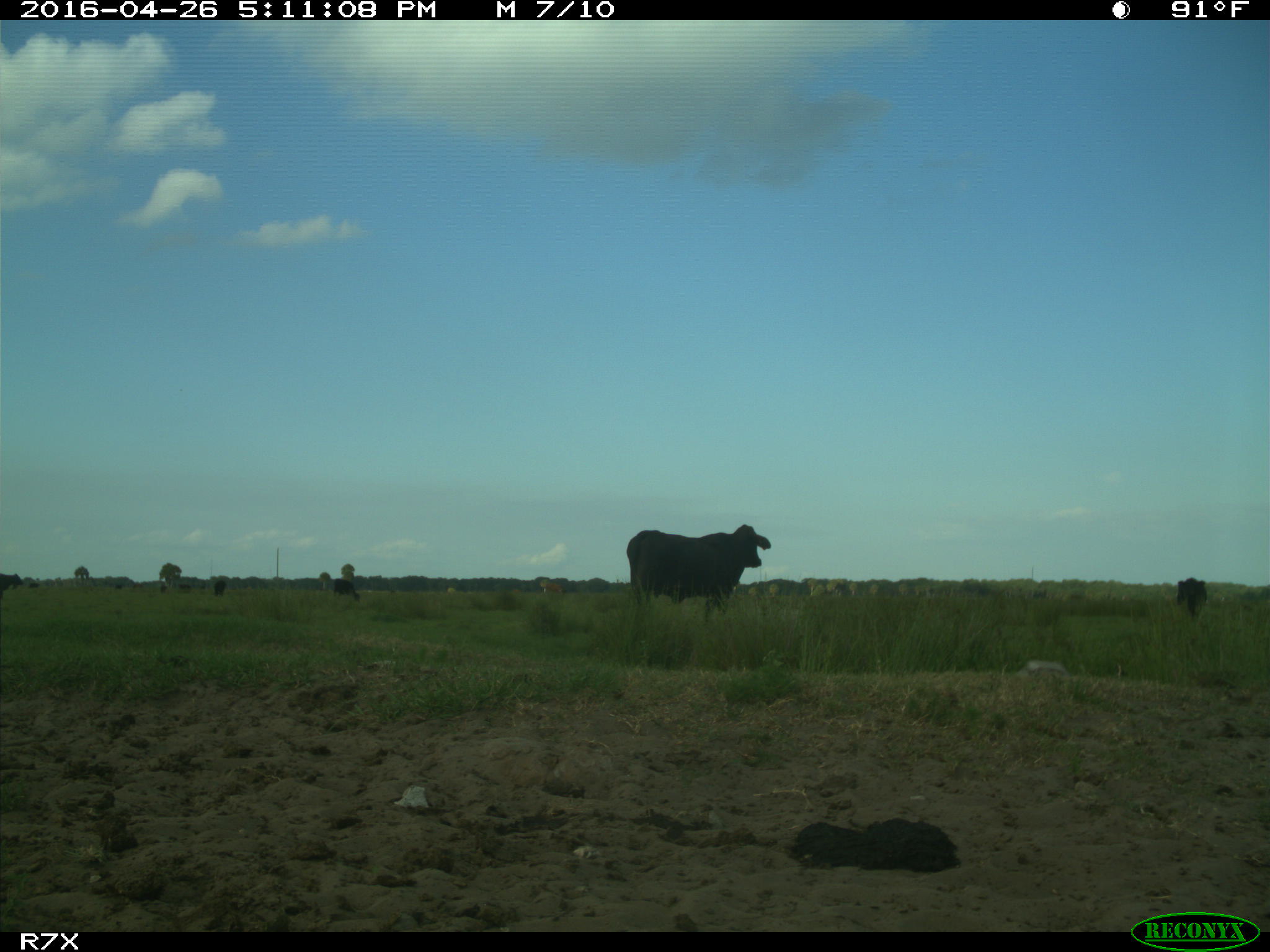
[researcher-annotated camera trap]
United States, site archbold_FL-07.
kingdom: Animalia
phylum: Chordata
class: Mammalia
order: Artiodactyla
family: Bovidae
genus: Bos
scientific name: Bos taurus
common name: domestic cow